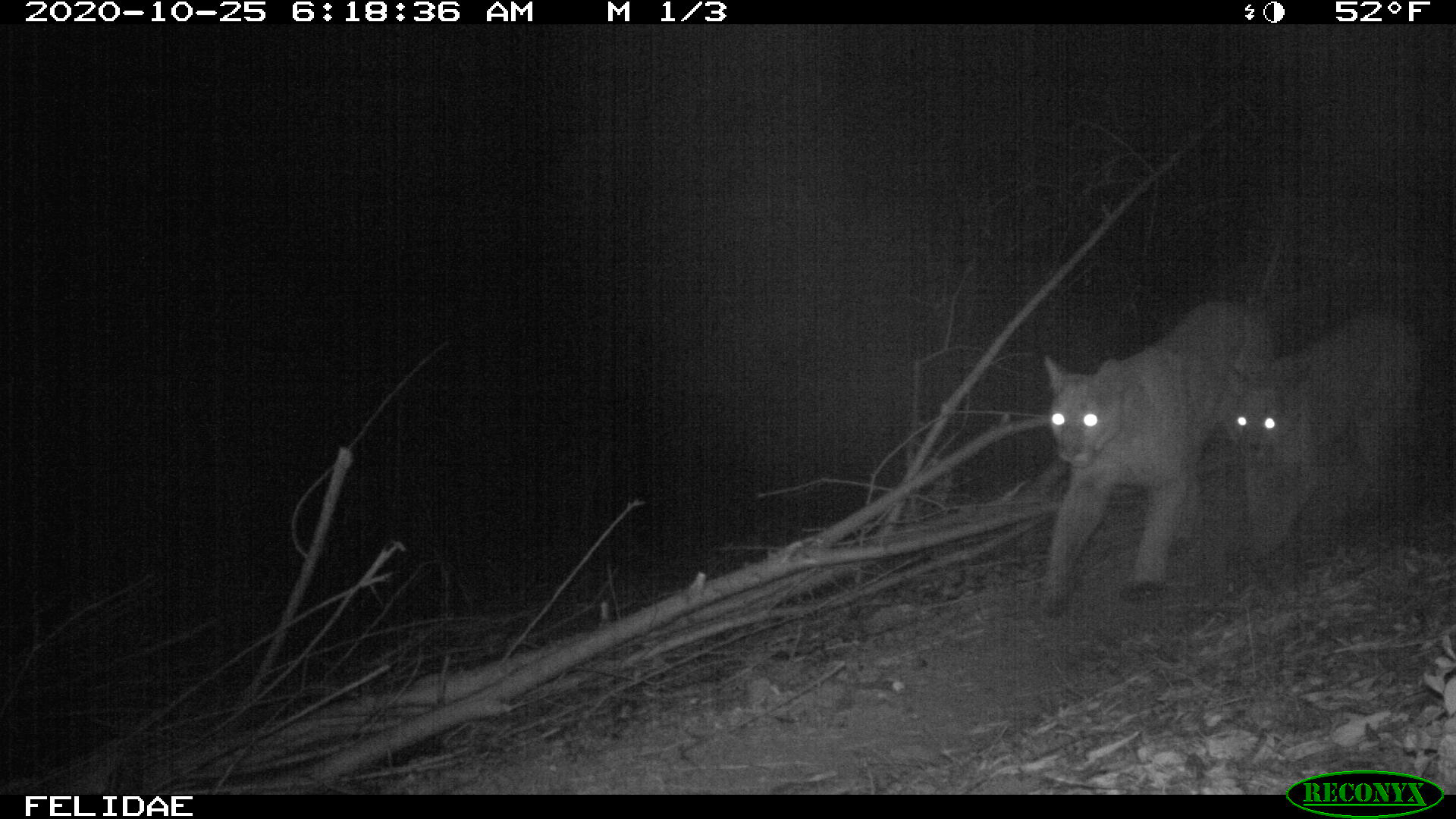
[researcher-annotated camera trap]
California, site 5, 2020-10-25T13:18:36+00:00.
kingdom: Animalia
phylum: Chordata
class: Mammalia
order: Carnivora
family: Felidae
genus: Puma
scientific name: Puma concolor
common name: puma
Puma (Puma concolor).